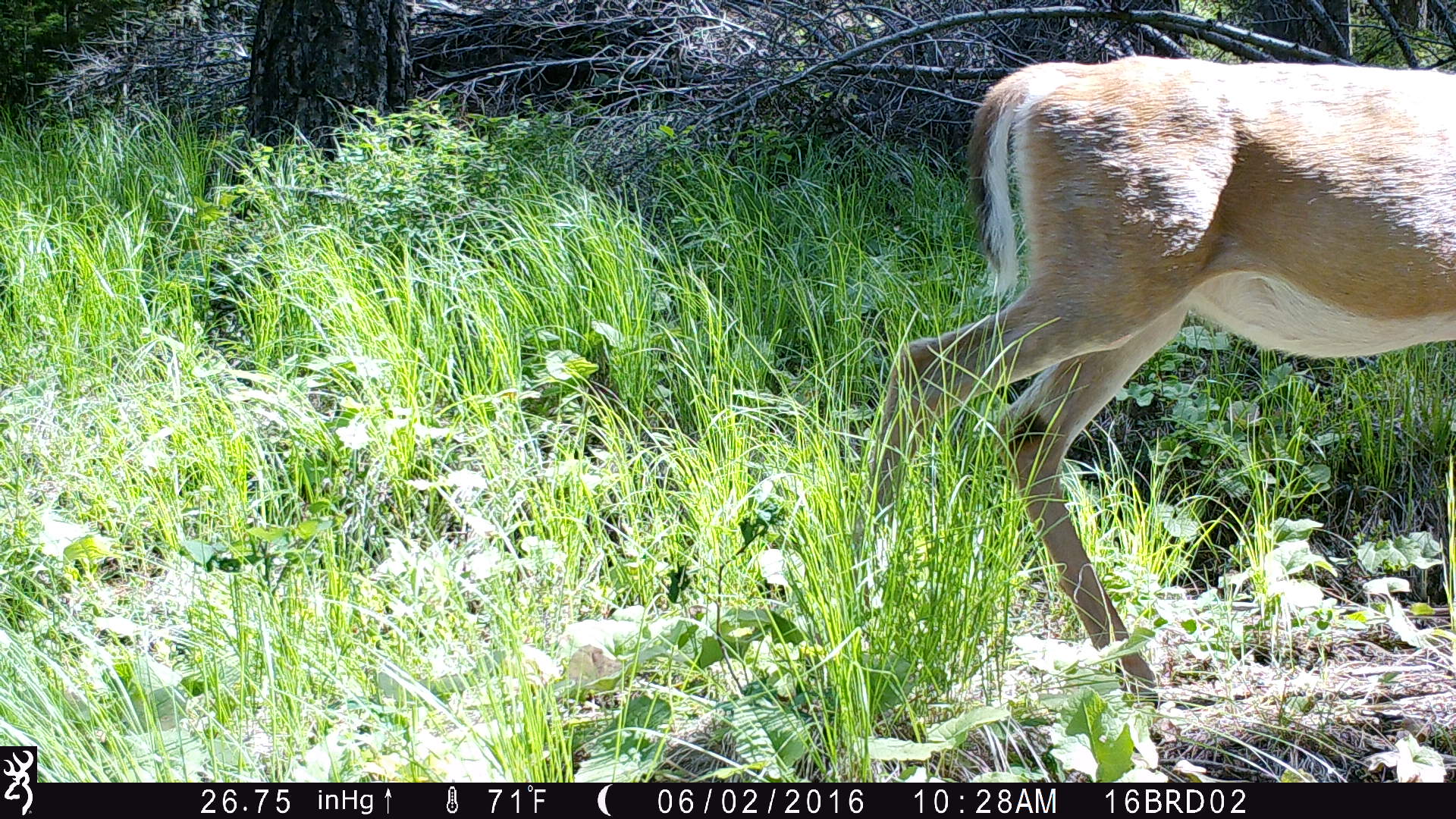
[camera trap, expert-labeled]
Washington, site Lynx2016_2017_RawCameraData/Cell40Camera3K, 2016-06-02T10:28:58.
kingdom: Animalia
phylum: Chordata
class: Mammalia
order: Artiodactyla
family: Cervidae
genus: Odocoileus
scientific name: Odocoileus virginianus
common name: white-tailed deer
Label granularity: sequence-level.